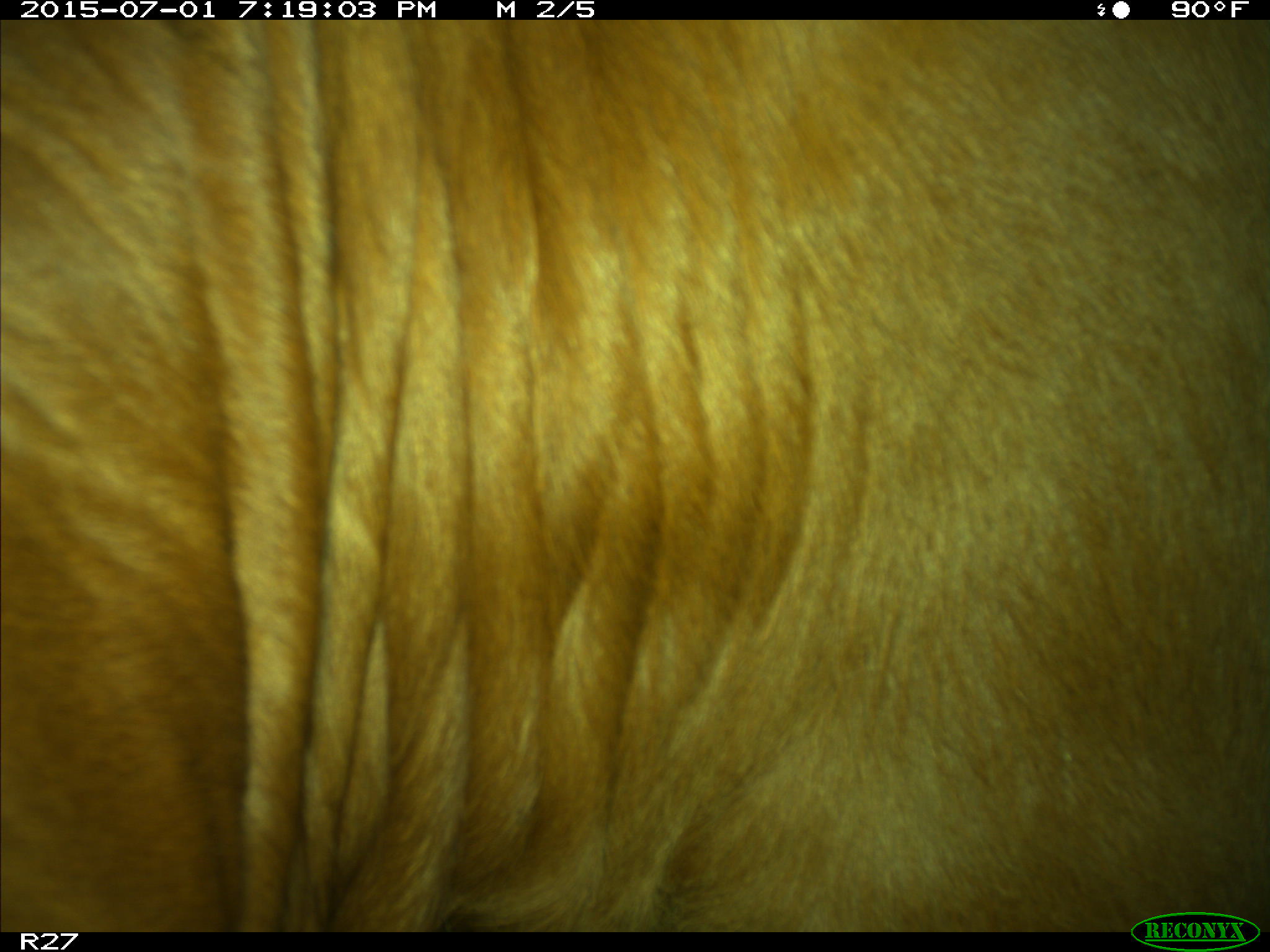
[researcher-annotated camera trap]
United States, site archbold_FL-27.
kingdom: Animalia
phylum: Chordata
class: Mammalia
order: Artiodactyla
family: Bovidae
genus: Bos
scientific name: Bos taurus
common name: domestic cow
Bos taurus (domestic cow).